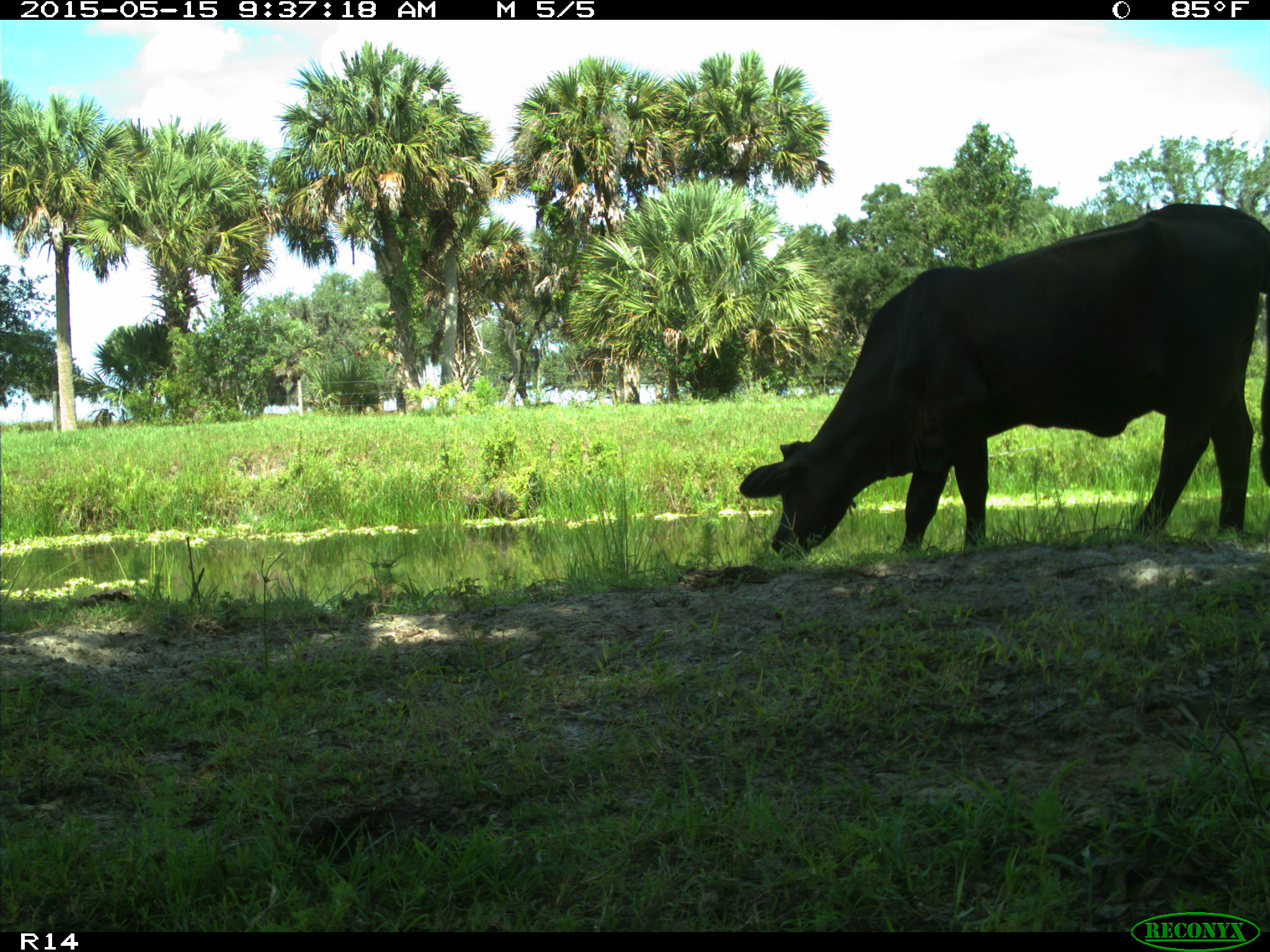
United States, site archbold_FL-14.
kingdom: Animalia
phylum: Chordata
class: Mammalia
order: Artiodactyla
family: Bovidae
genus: Bos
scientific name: Bos taurus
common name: domestic cow